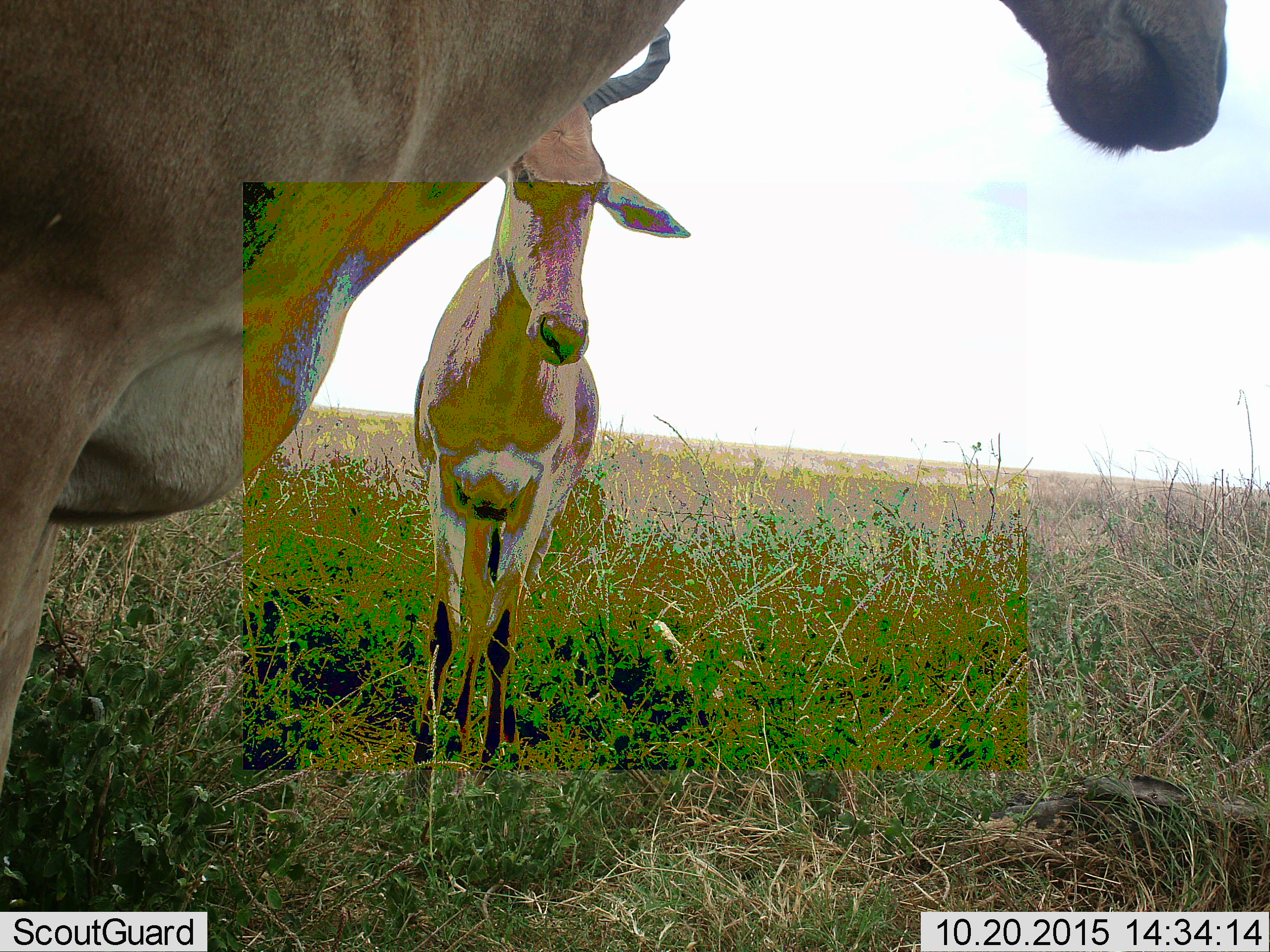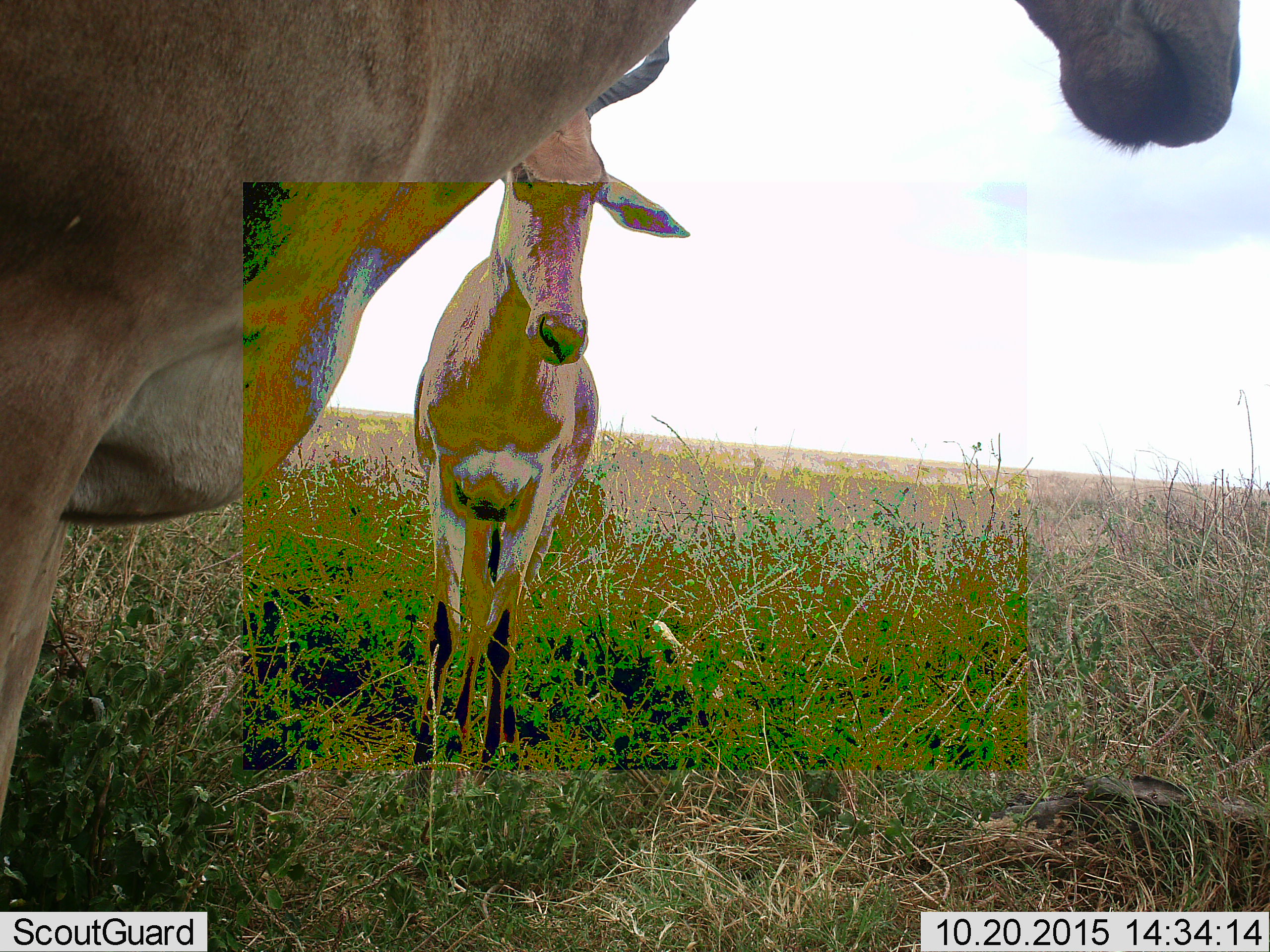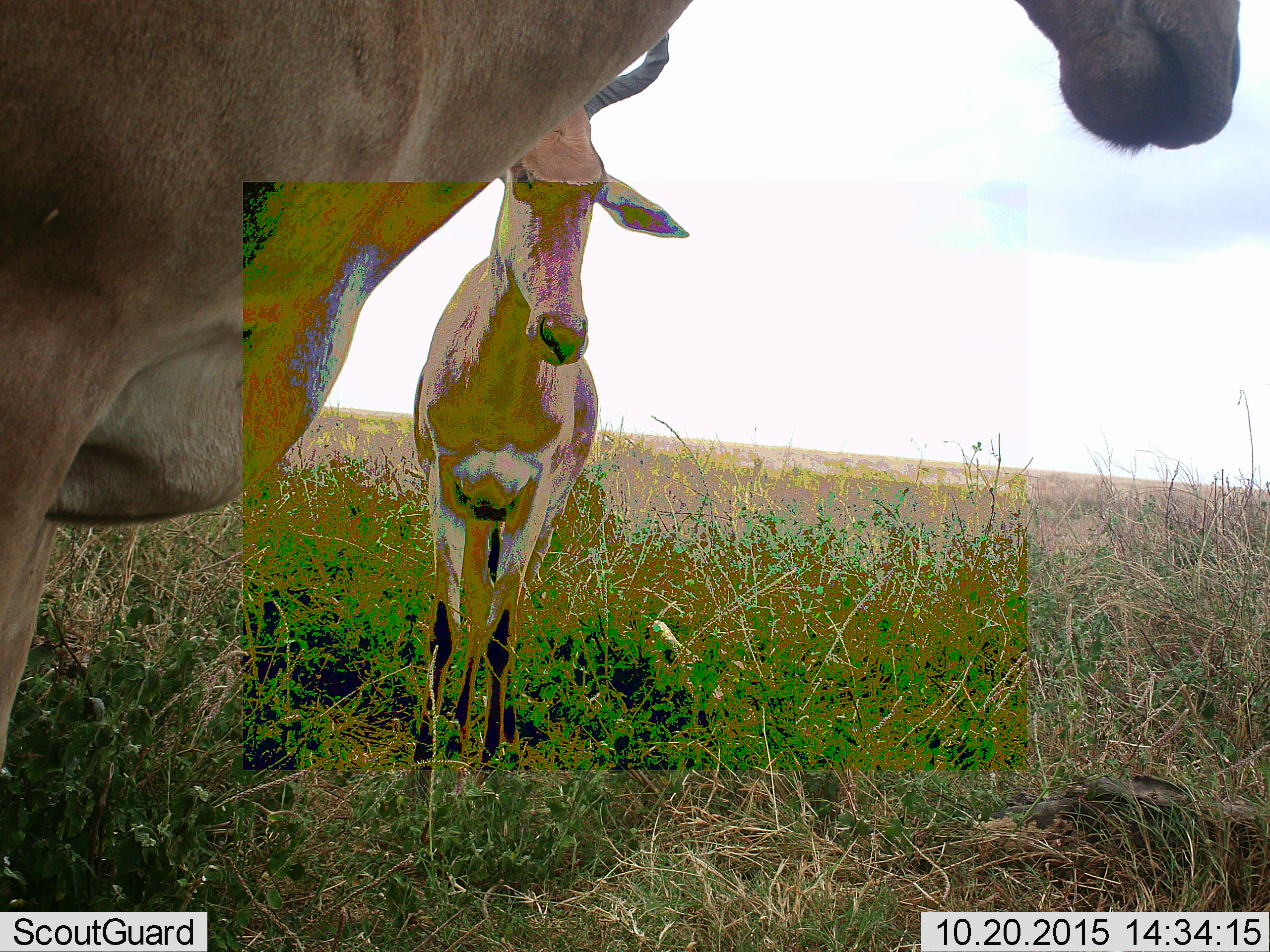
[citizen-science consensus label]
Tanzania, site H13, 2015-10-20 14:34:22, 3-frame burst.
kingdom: Animalia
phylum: Chordata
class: Mammalia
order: Artiodactyla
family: Bovidae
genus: Alcelaphus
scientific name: Alcelaphus buselaphus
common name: hartebeest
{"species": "hartebeest (Alcelaphus buselaphus)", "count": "2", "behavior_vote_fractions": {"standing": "88%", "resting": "0%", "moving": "12%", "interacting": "0%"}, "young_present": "0%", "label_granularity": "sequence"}